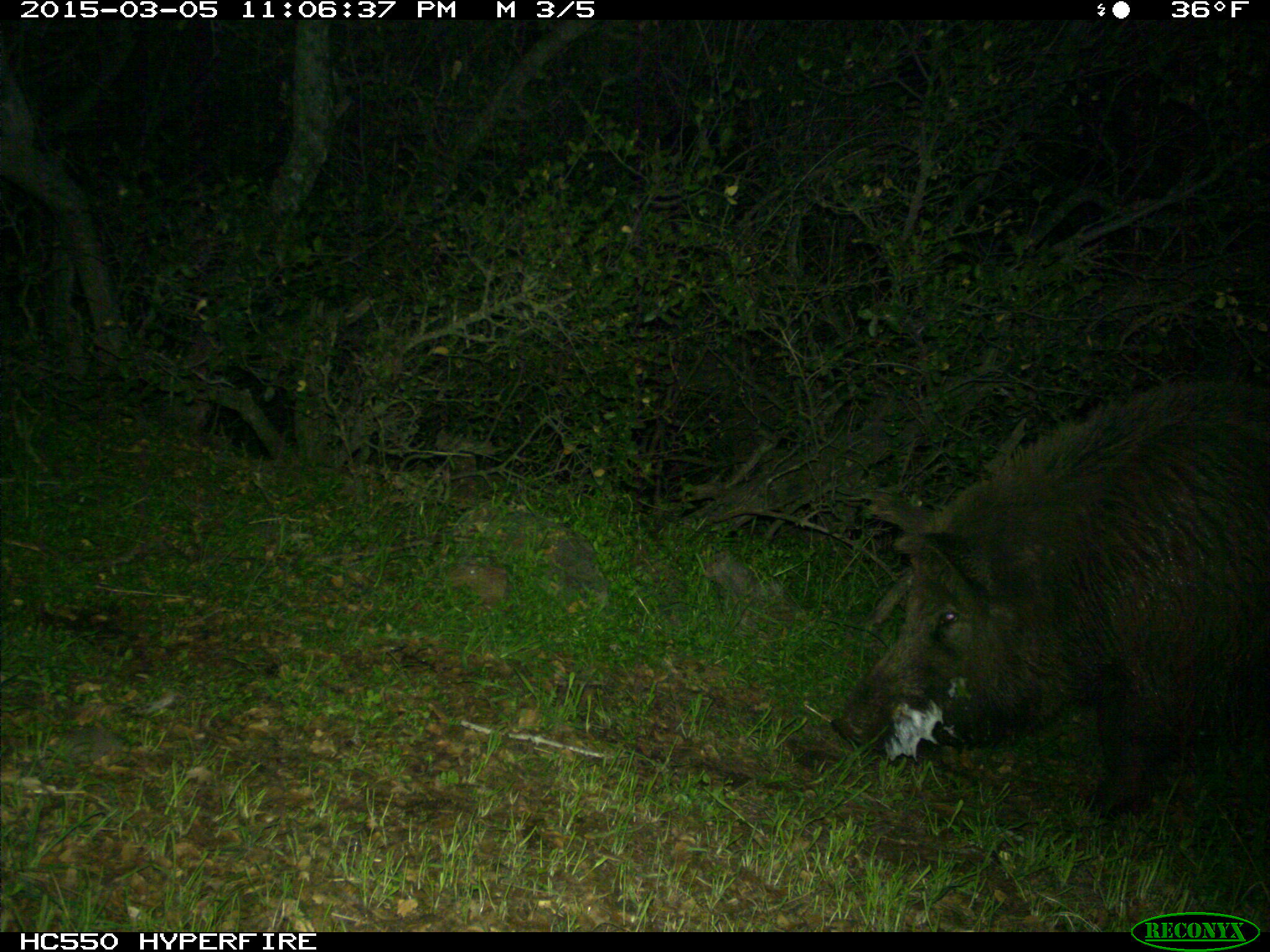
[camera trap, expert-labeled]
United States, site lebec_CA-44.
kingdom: Animalia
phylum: Chordata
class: Mammalia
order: Artiodactyla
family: Suidae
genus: Sus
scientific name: Sus scrofa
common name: wild boar